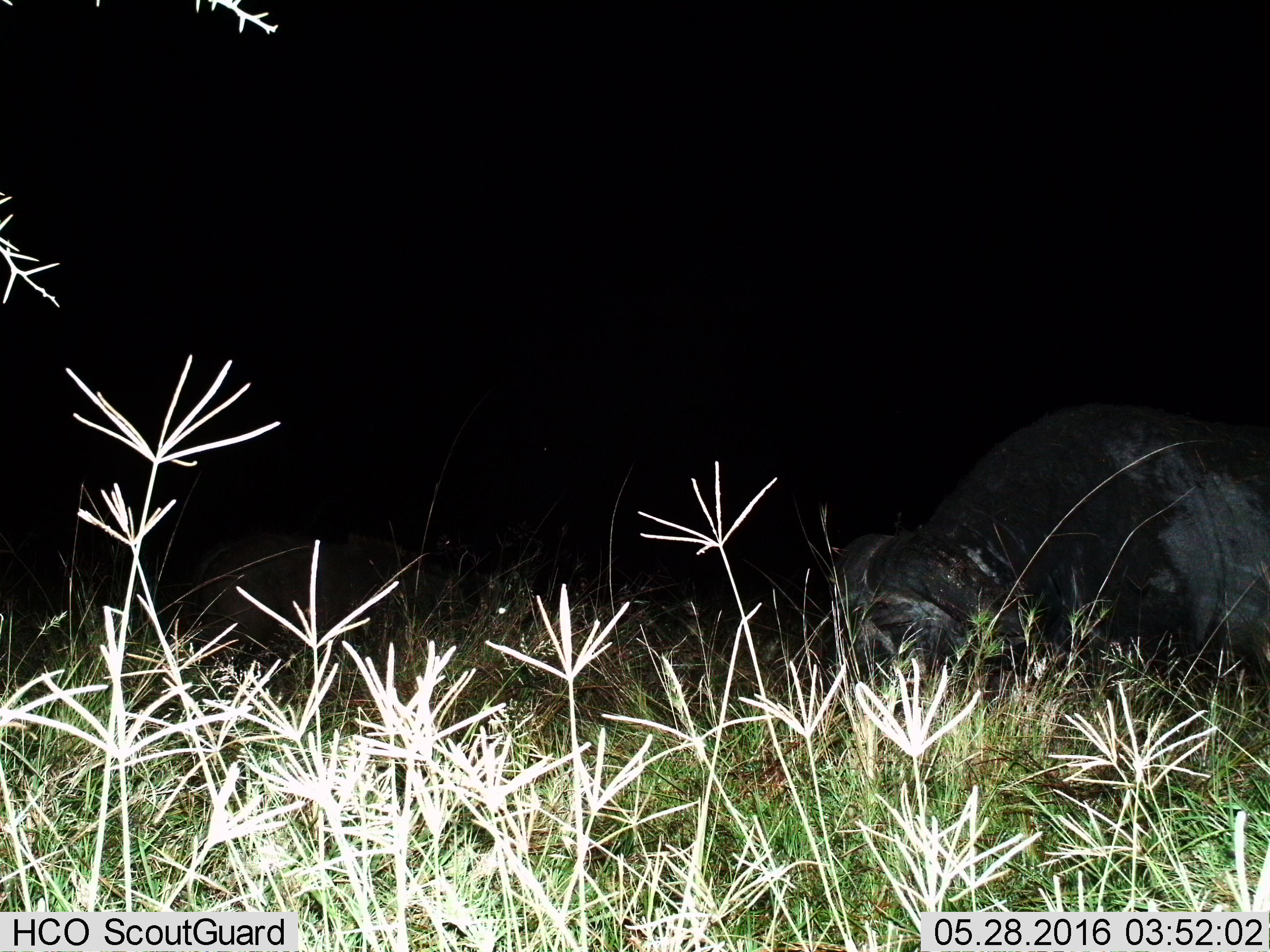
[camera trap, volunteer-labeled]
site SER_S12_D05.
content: unidentified animal